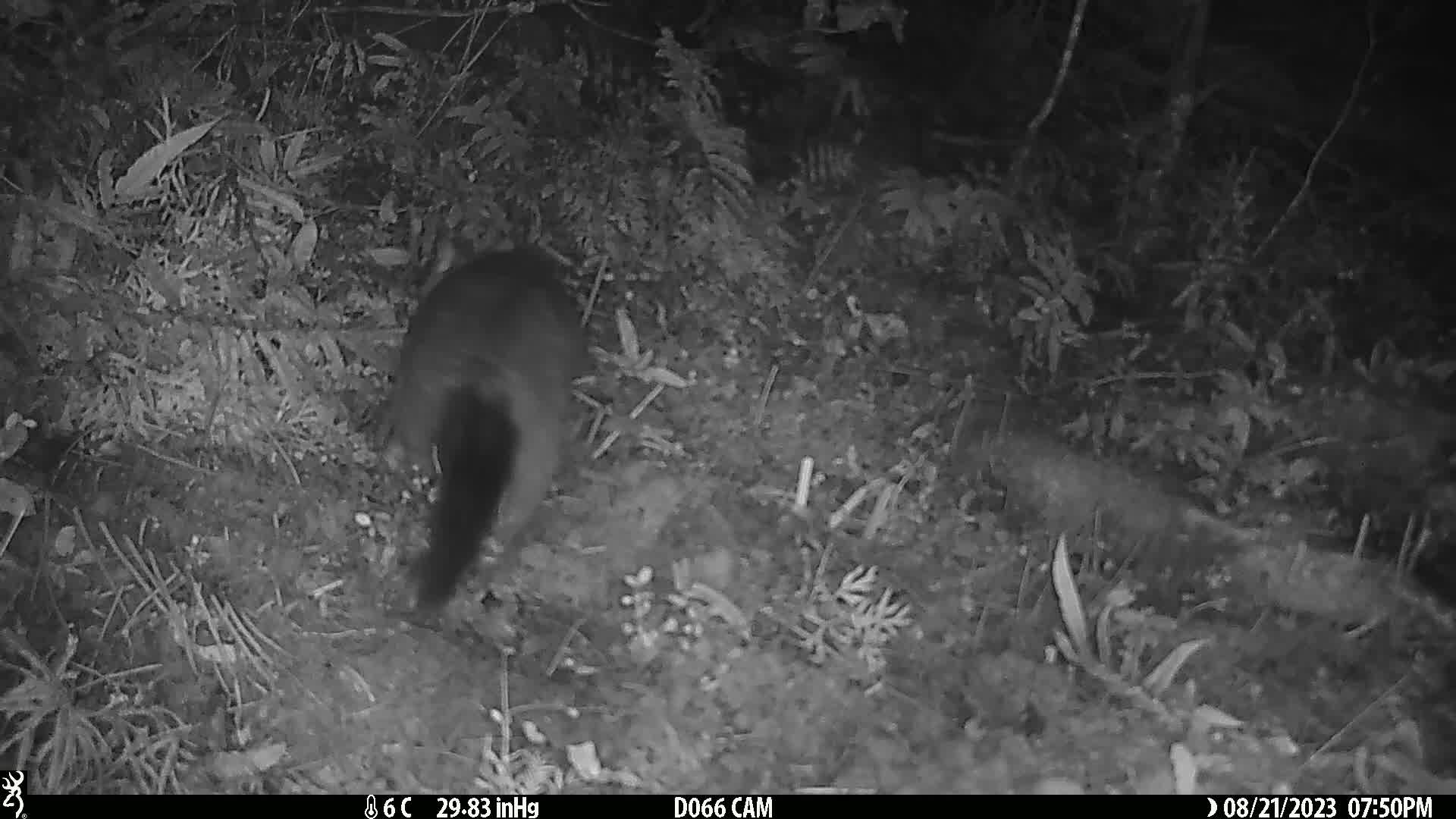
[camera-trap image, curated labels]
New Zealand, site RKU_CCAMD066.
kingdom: Animalia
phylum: Chordata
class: Mammalia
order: Diprotodontia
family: Phalangeridae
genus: Trichosurus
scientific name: Trichosurus vulpecula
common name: common brushtail possum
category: possum